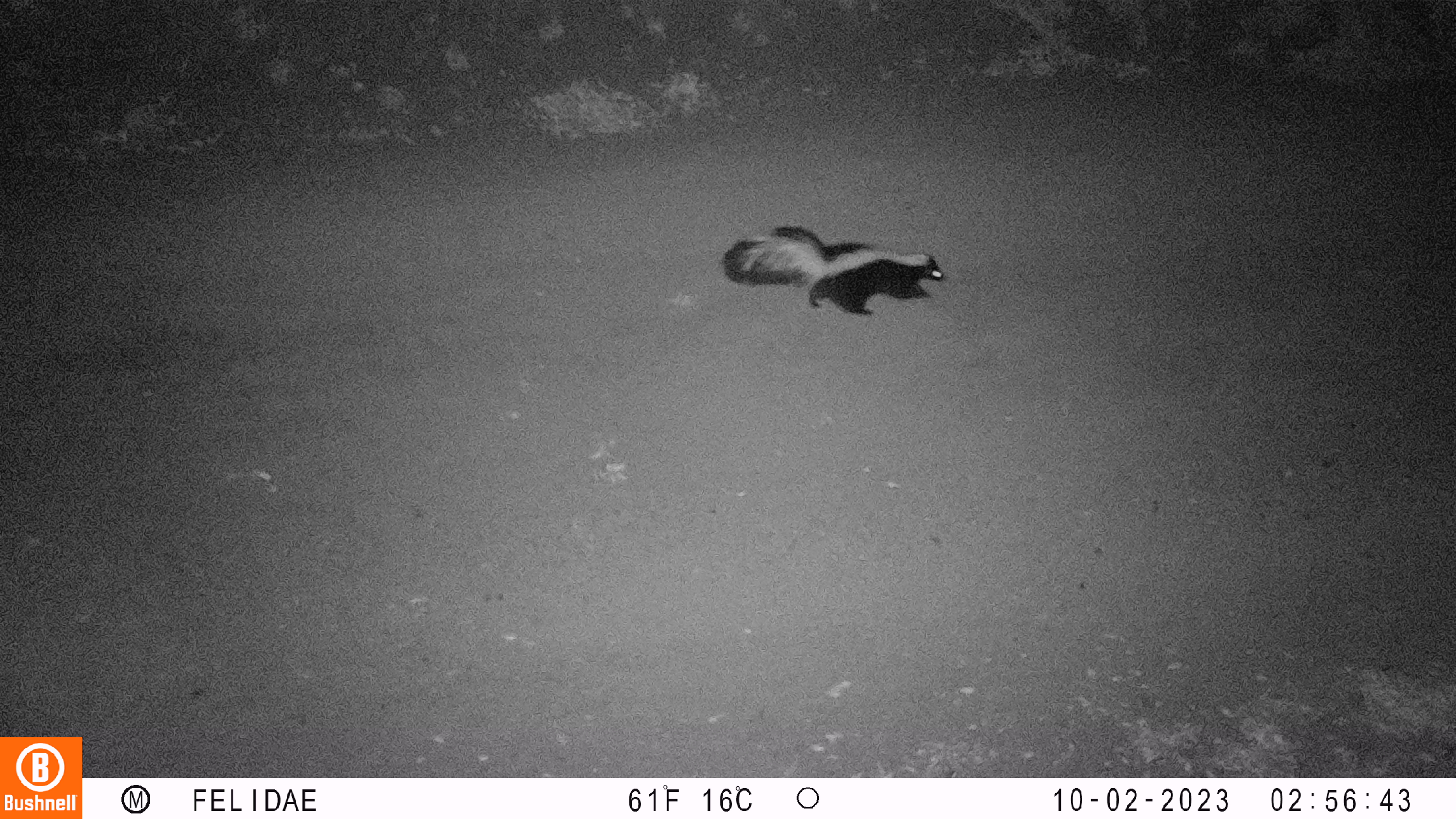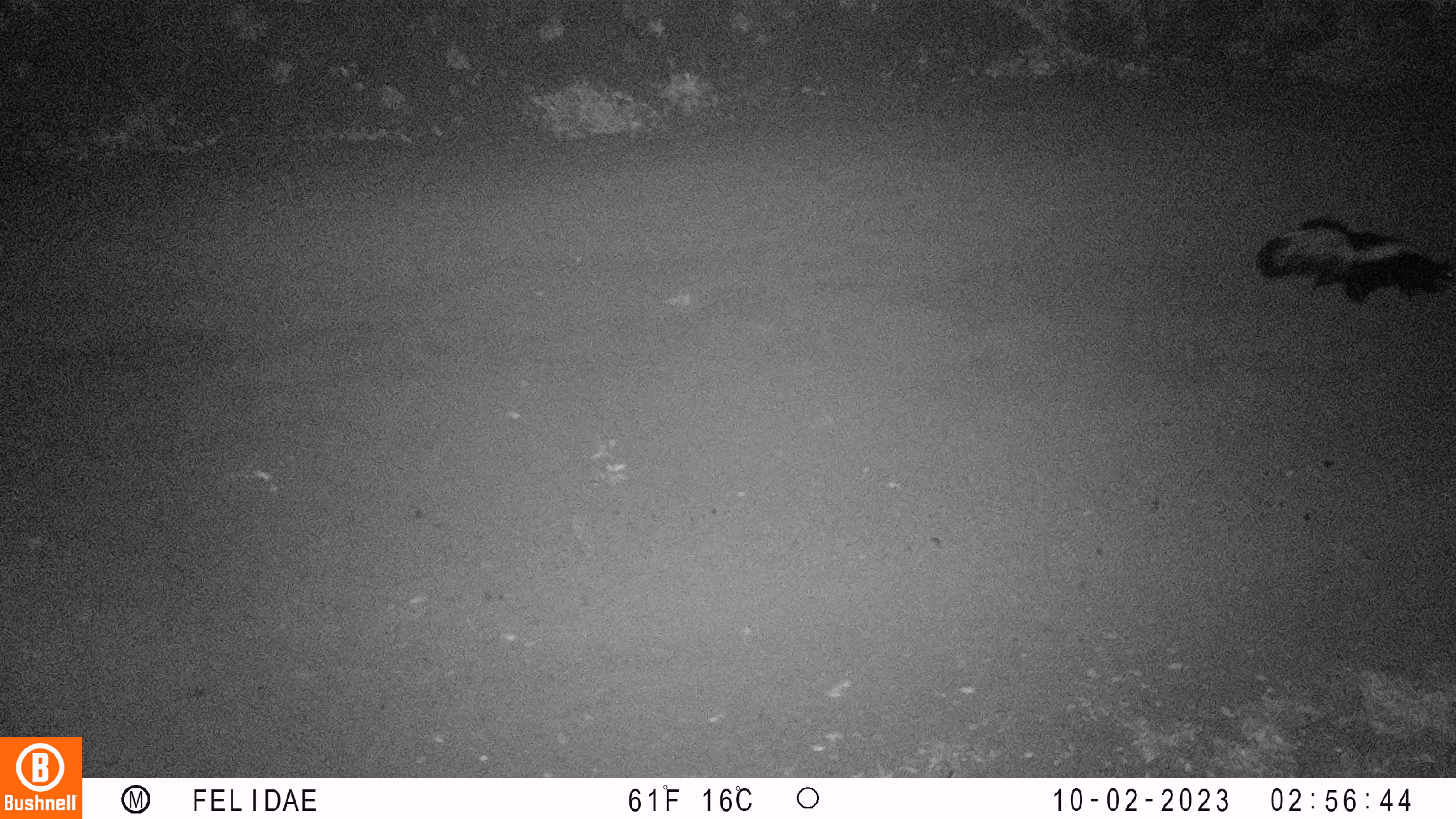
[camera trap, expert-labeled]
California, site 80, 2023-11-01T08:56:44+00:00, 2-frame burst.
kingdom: Animalia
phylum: Chordata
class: Mammalia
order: Carnivora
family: Mephitidae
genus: Mephitis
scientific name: Mephitis mephitis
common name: striped skunk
Striped skunk (Mephitis mephitis).